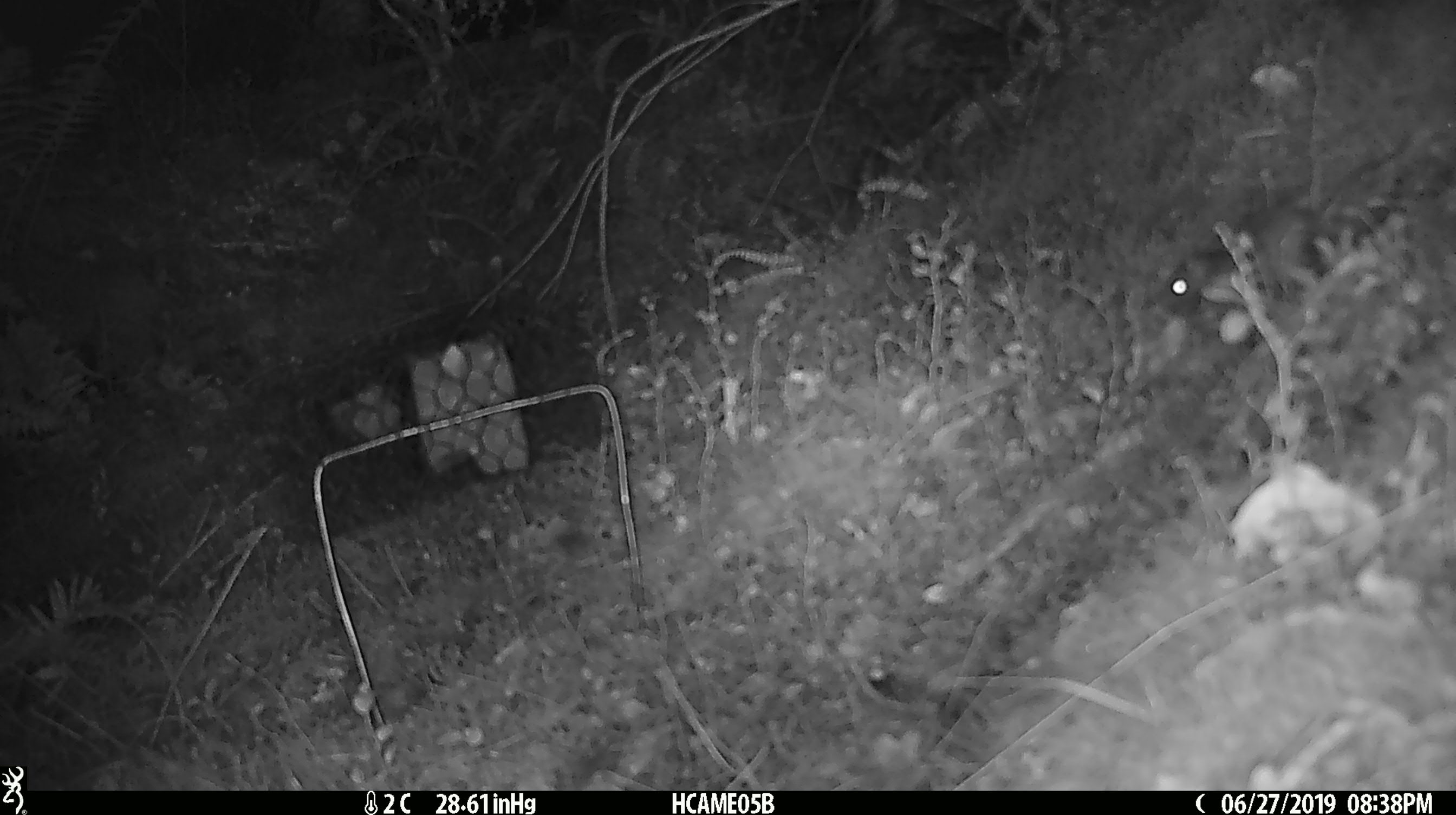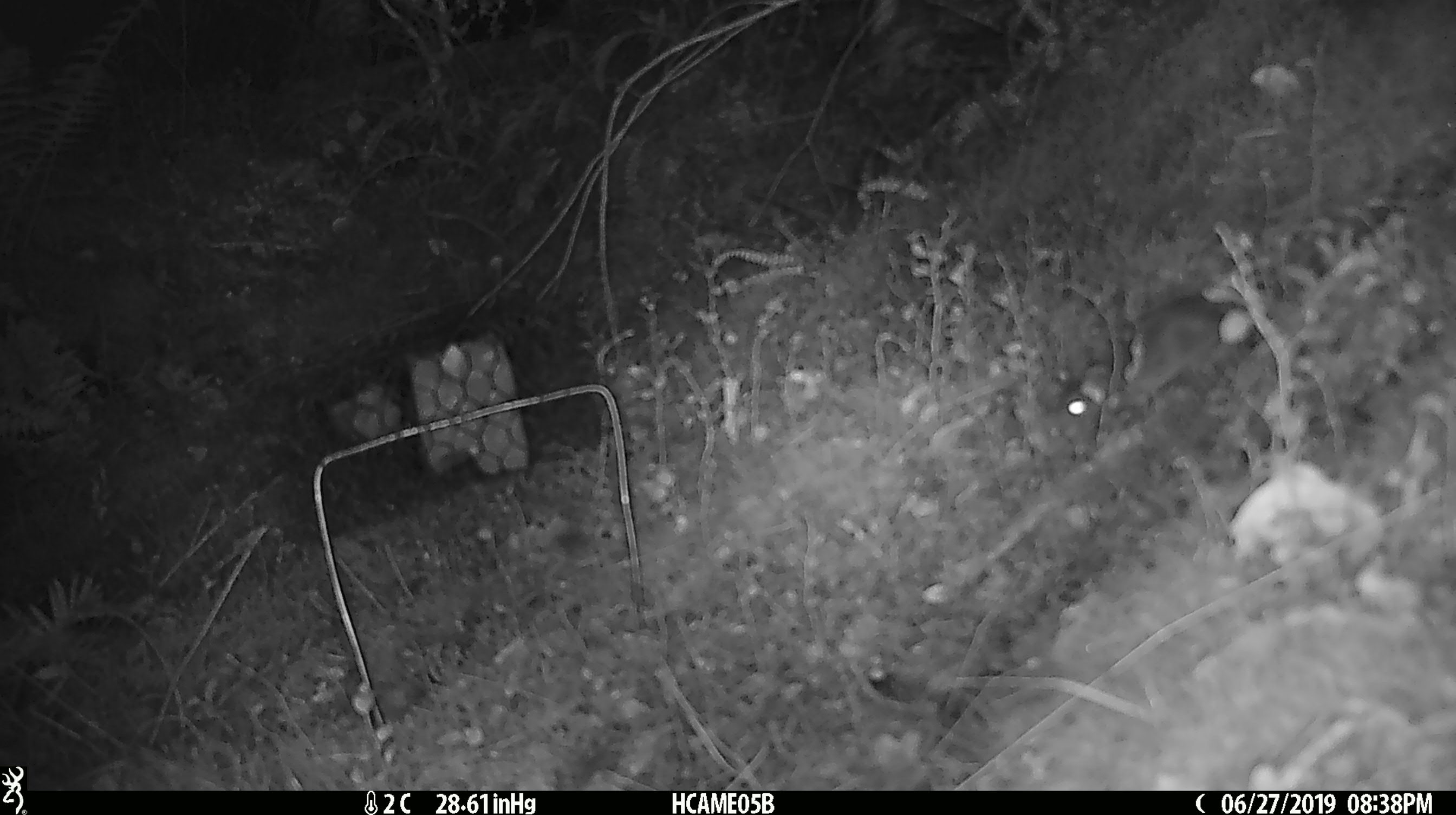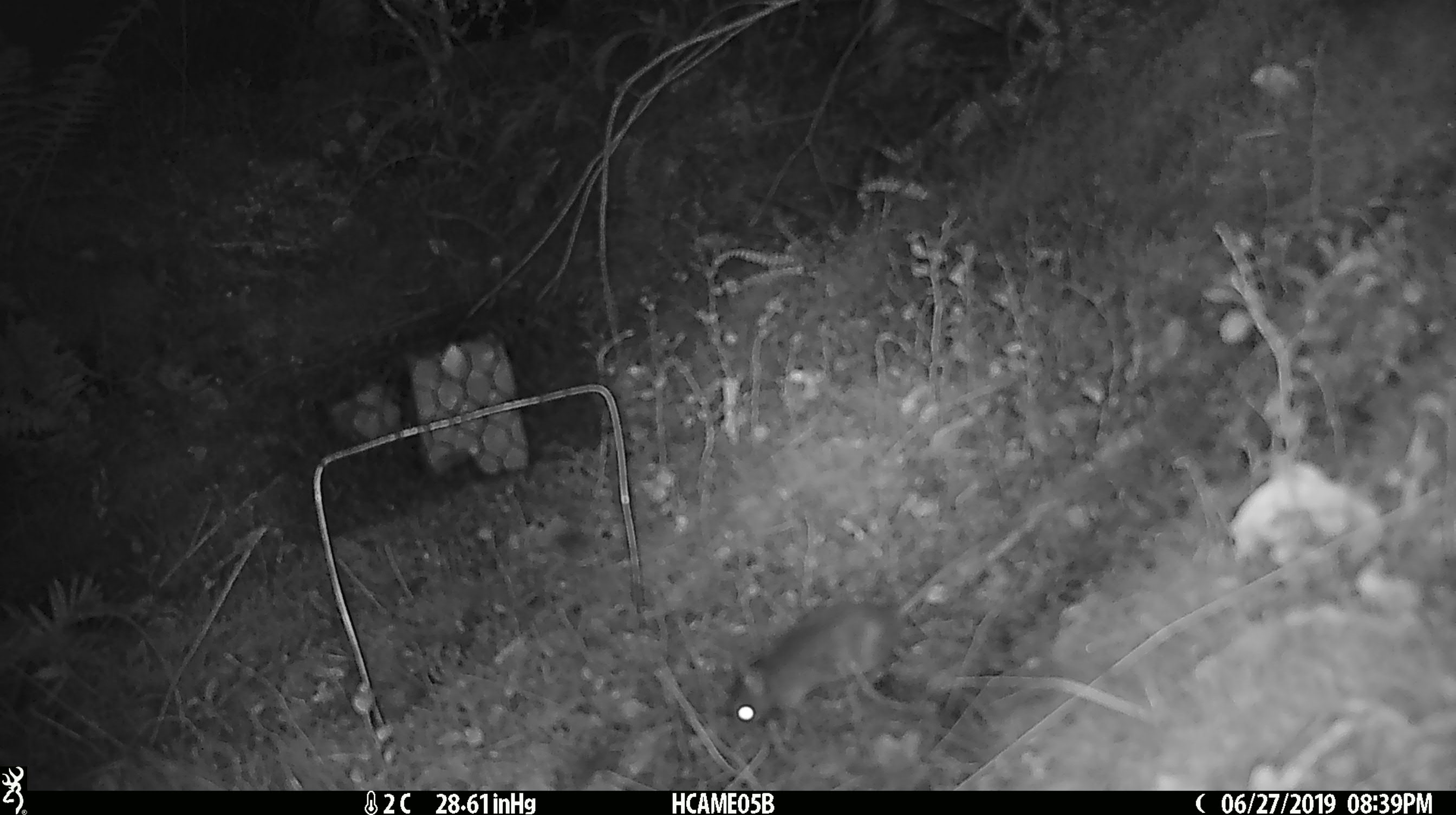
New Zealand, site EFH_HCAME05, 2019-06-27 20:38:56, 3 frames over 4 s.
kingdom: Animalia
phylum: Chordata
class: Mammalia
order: Rodentia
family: Muridae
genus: Mus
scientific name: Mus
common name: mouse